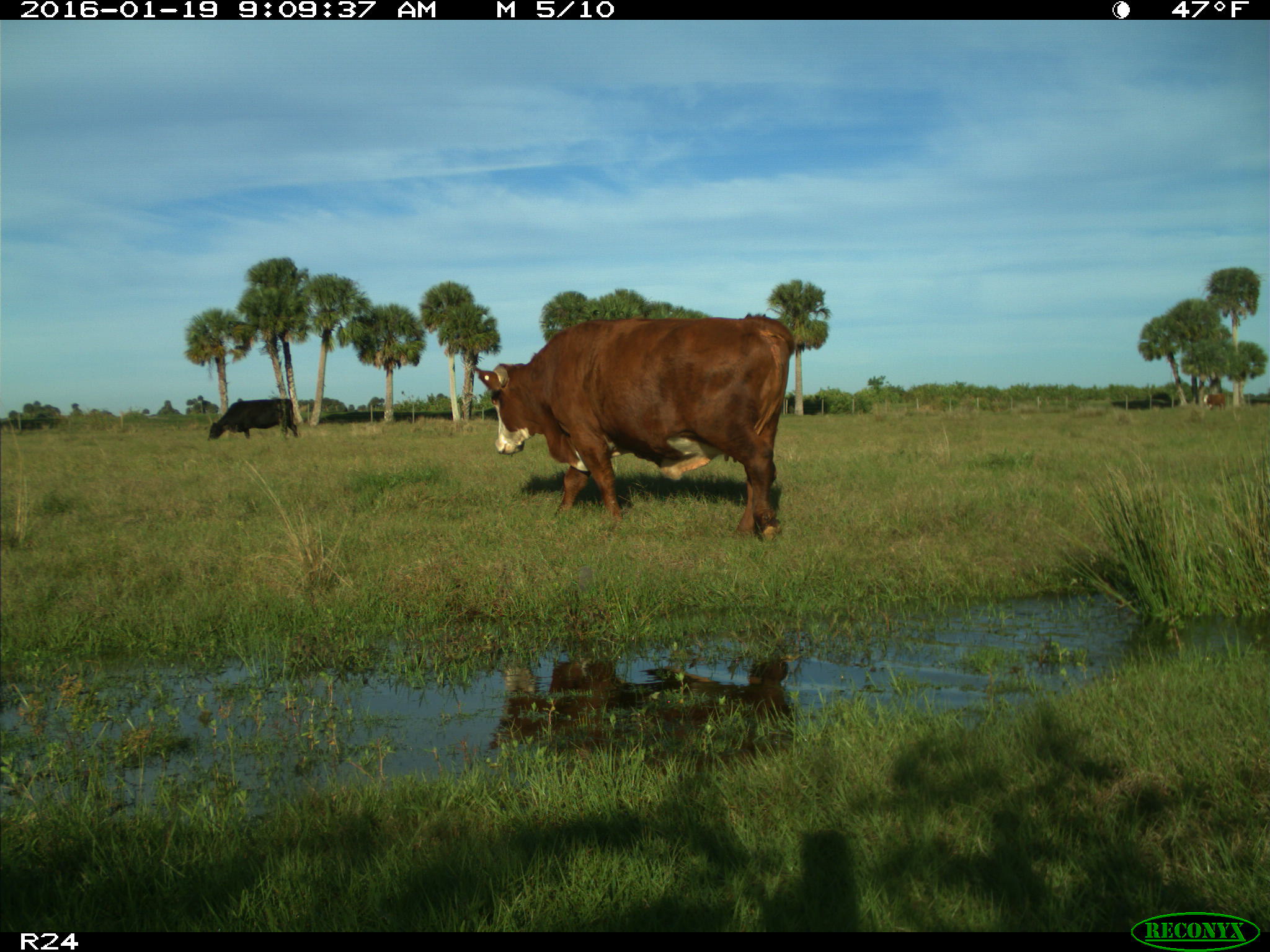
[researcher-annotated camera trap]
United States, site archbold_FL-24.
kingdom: Animalia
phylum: Chordata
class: Mammalia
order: Artiodactyla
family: Bovidae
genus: Bos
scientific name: Bos taurus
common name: domestic cow